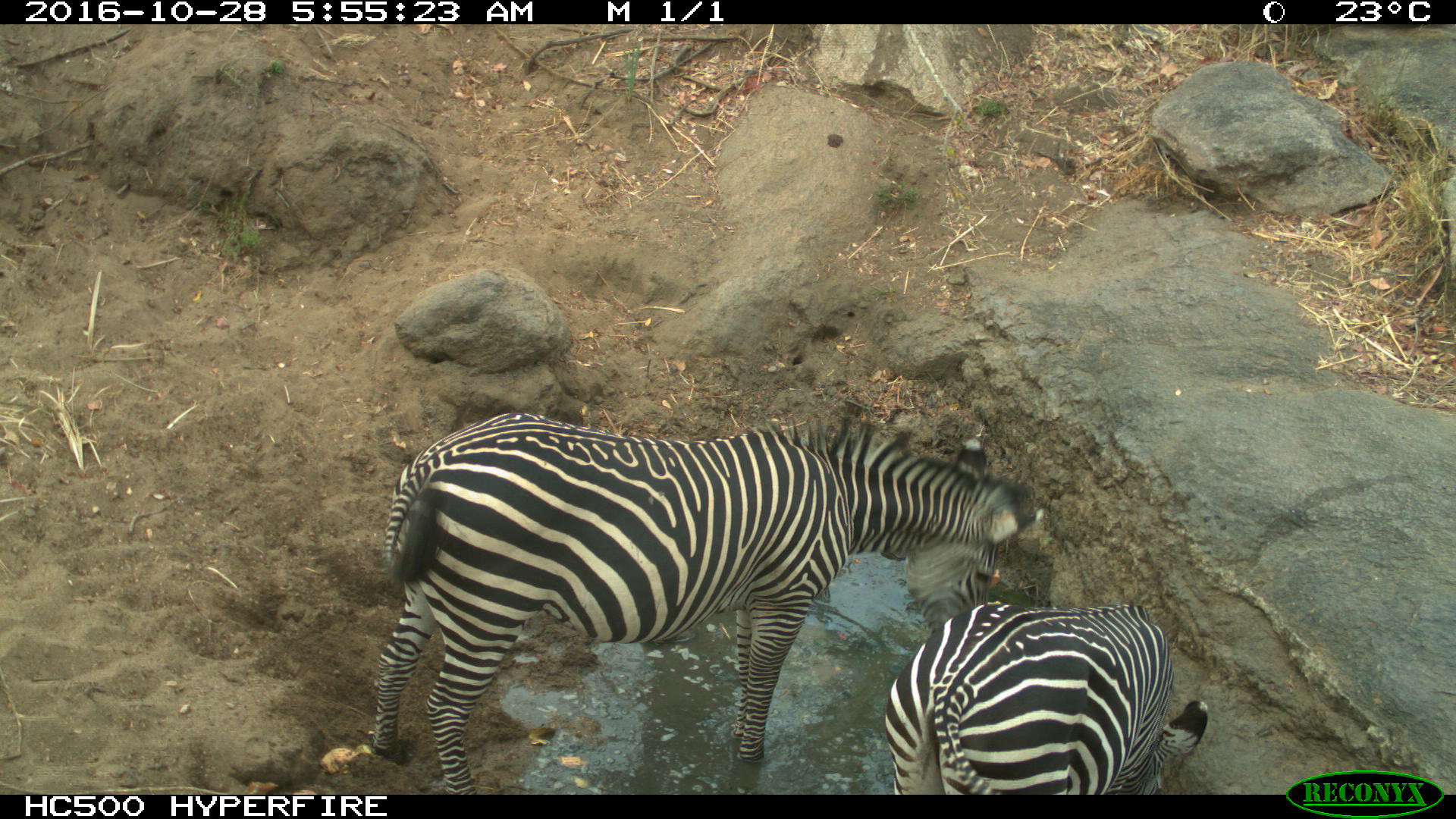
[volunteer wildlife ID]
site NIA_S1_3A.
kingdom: Animalia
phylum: Chordata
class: Mammalia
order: Perissodactyla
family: Equidae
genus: Equus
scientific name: Equus quagga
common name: plains zebra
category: zebraplains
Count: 2.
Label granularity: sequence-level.